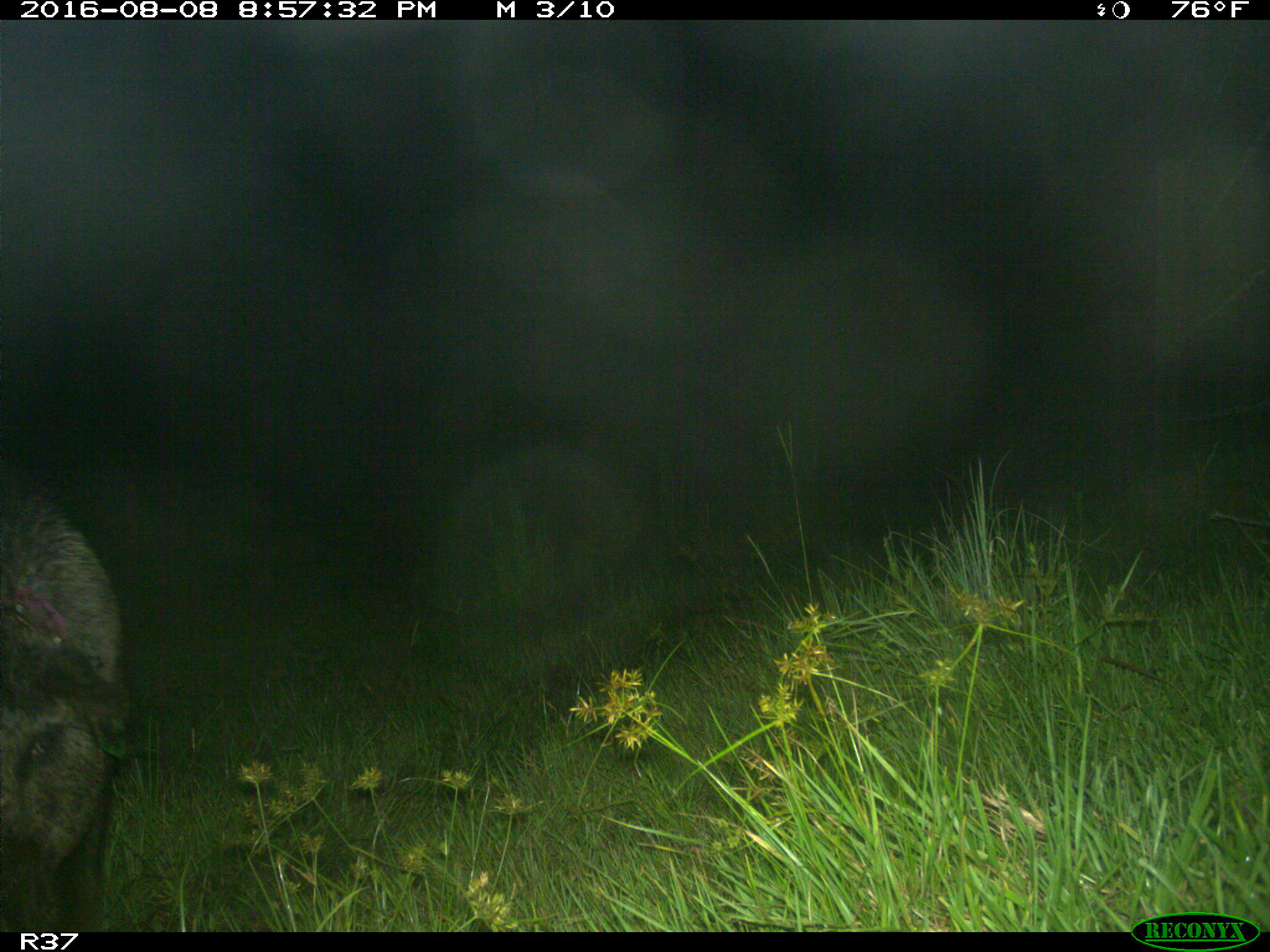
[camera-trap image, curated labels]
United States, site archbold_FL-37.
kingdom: Animalia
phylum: Chordata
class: Mammalia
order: Artiodactyla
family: Suidae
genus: Sus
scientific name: Sus scrofa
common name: wild boar